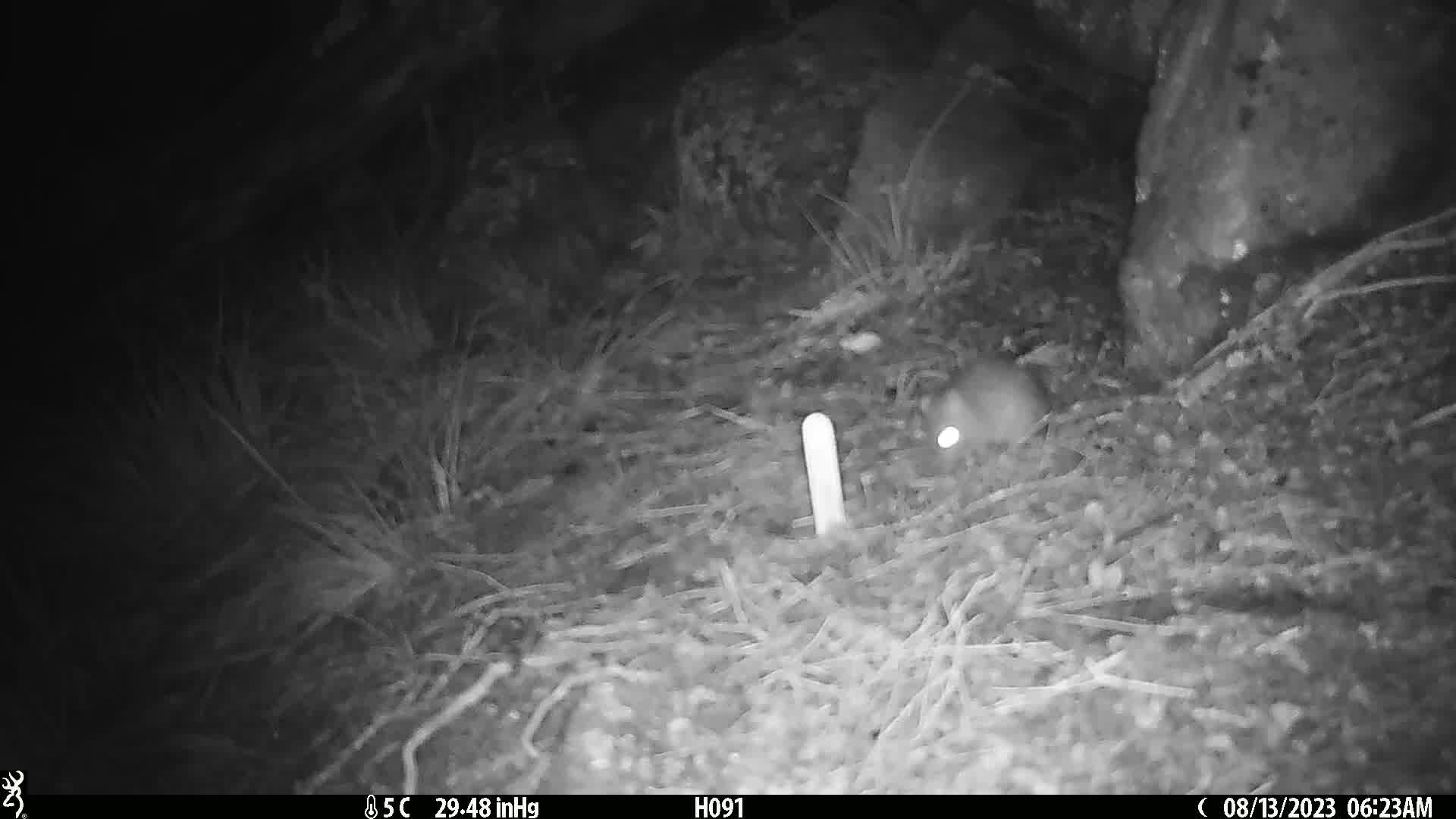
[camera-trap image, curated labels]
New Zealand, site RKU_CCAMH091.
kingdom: Animalia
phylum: Chordata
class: Mammalia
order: Rodentia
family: Muridae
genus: Rattus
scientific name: Rattus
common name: rat